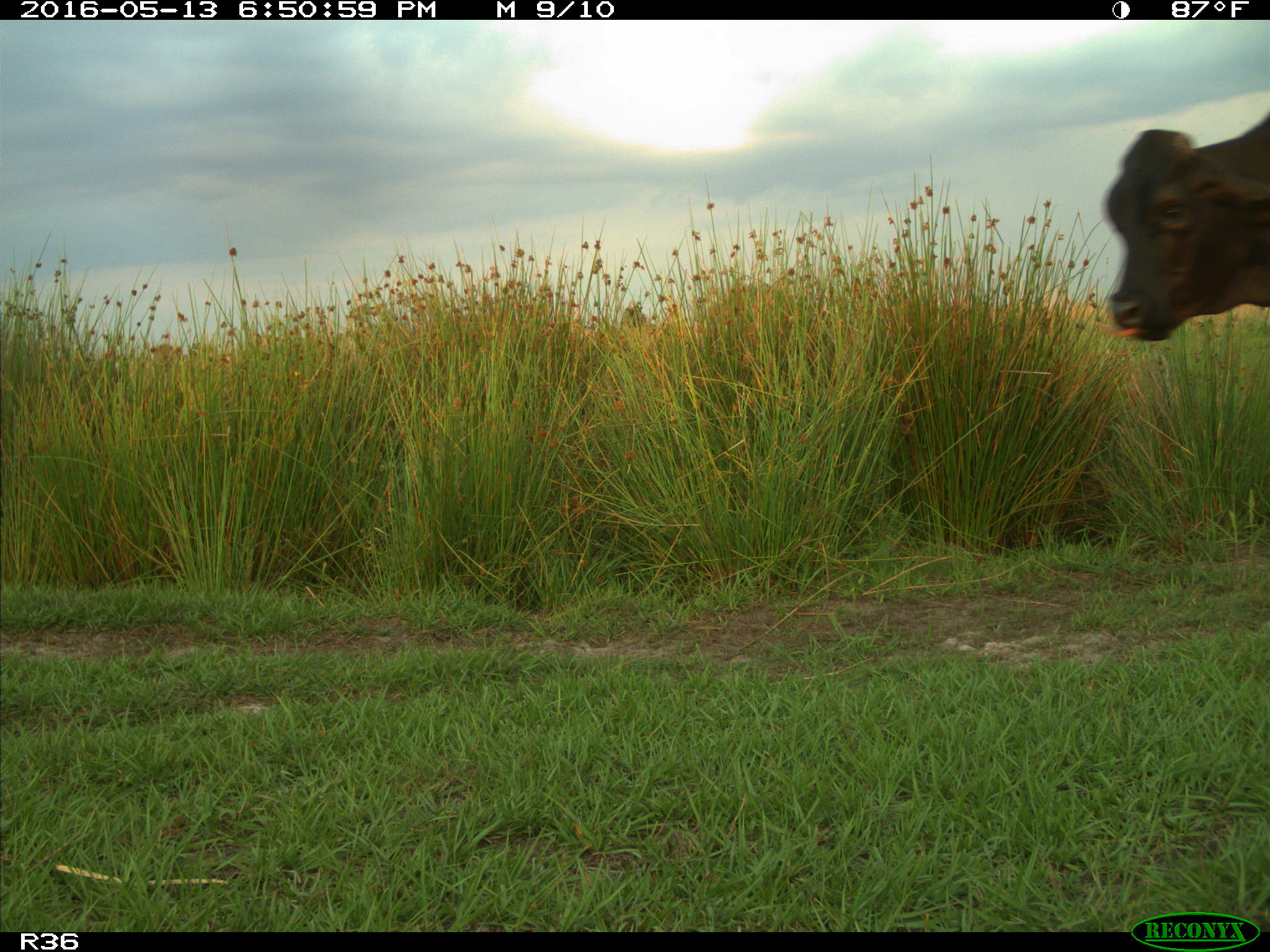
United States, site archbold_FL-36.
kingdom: Animalia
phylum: Chordata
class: Mammalia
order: Artiodactyla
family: Bovidae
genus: Bos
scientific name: Bos taurus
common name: domestic cow